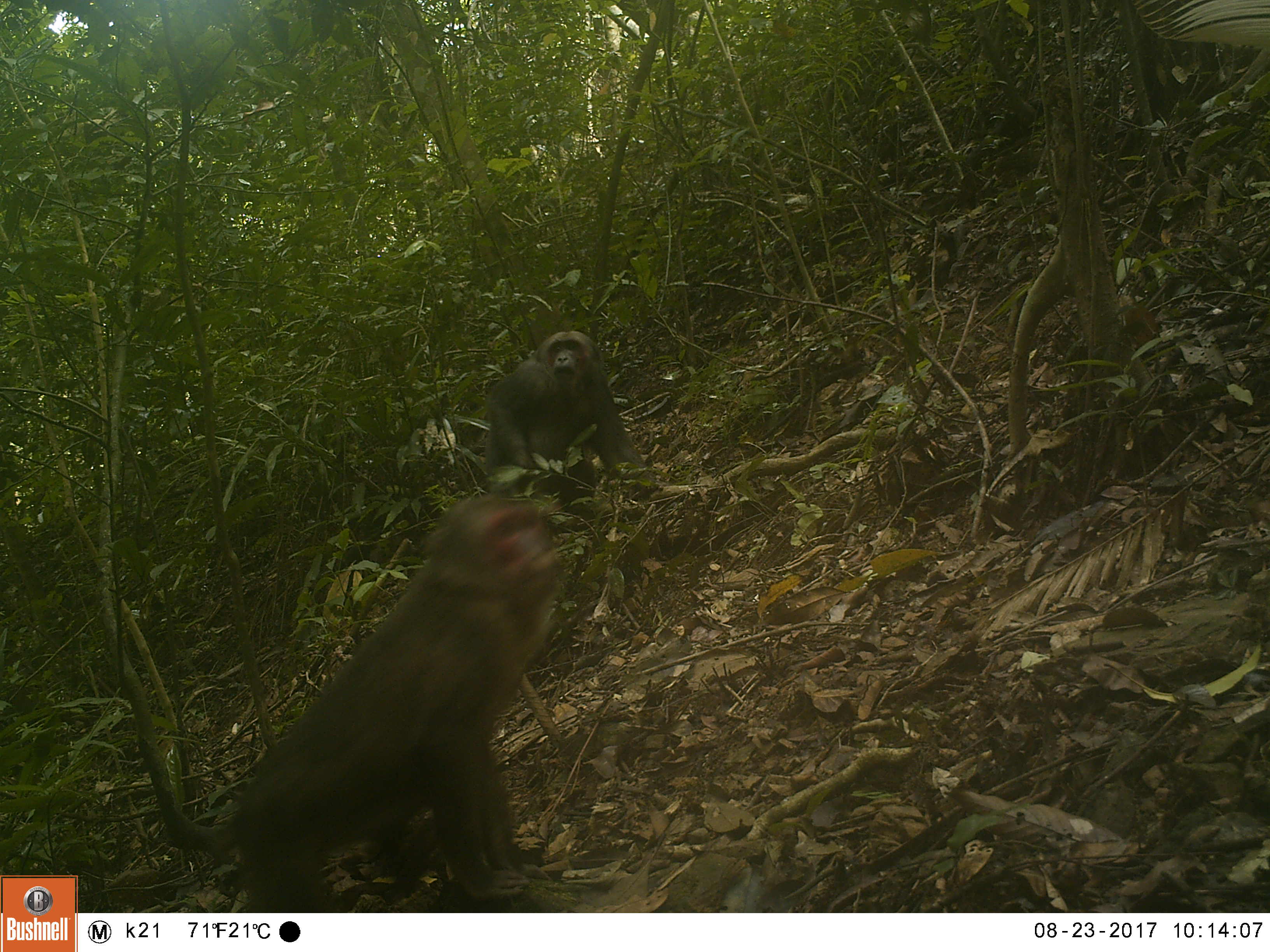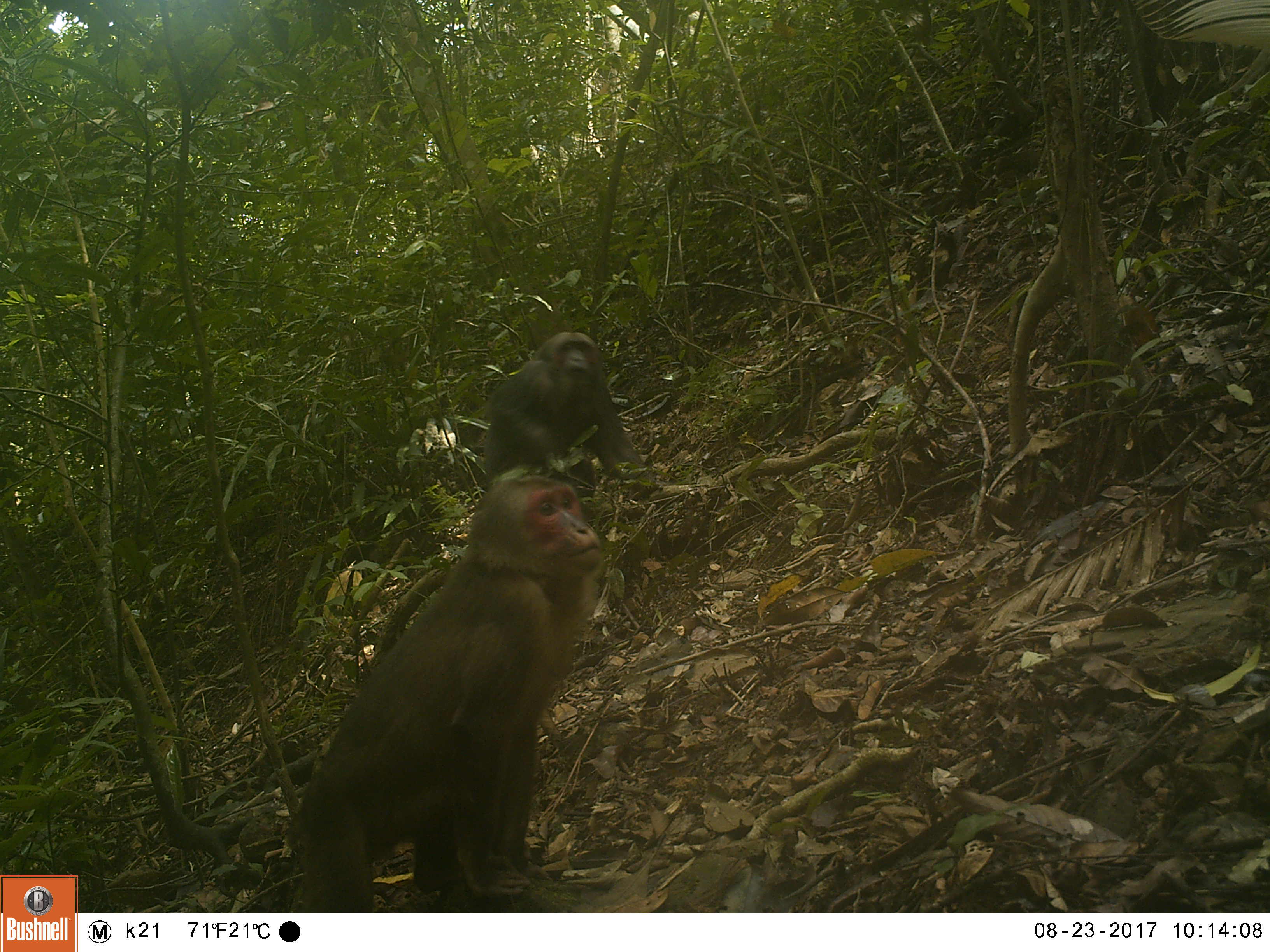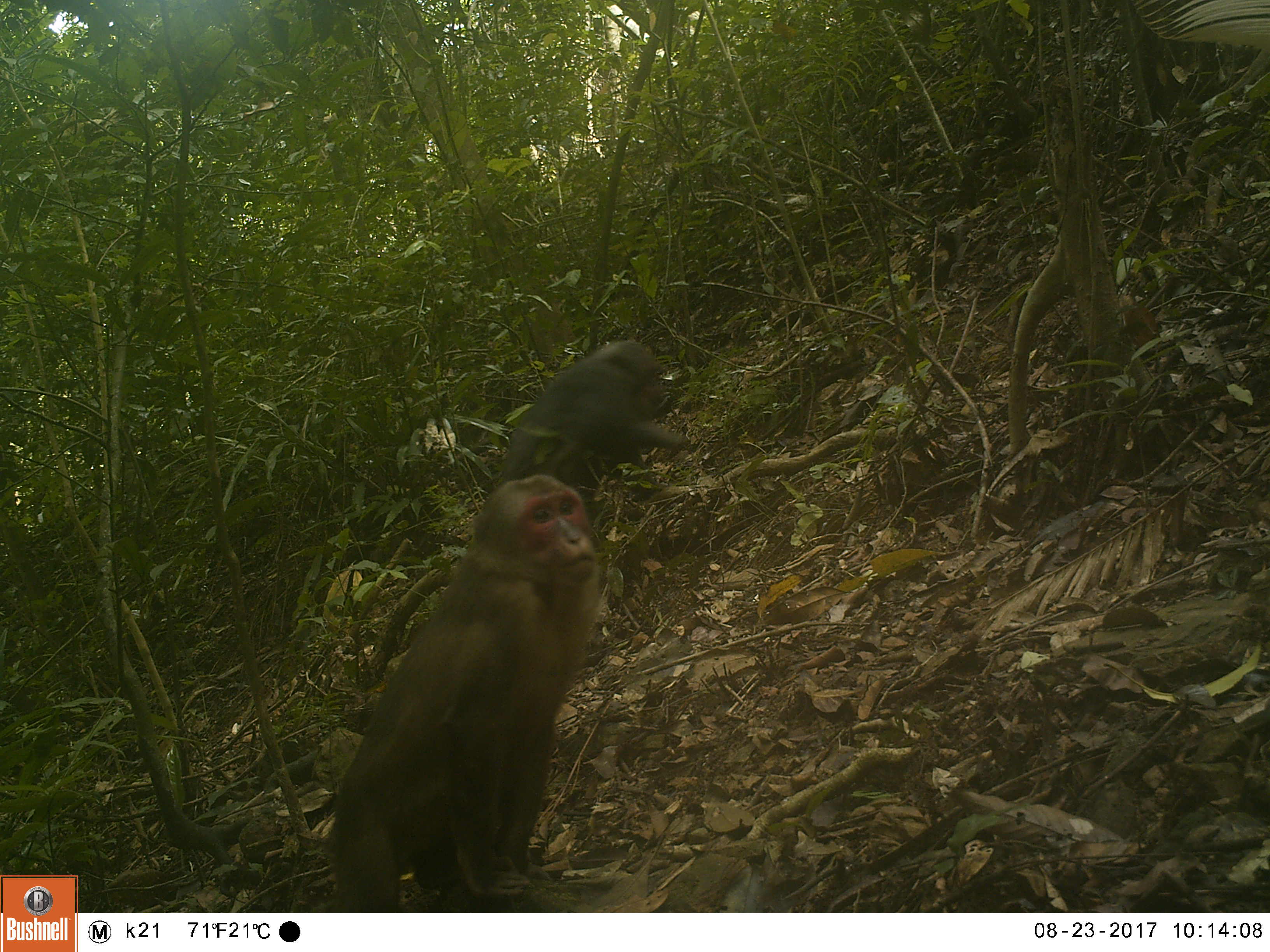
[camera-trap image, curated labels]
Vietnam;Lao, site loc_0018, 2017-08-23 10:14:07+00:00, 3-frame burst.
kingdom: Animalia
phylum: Chordata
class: Mammalia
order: Primates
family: Cercopithecidae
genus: Macaca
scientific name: Macaca arctoides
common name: stump-tailed macaque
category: stump tailed macaque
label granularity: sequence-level